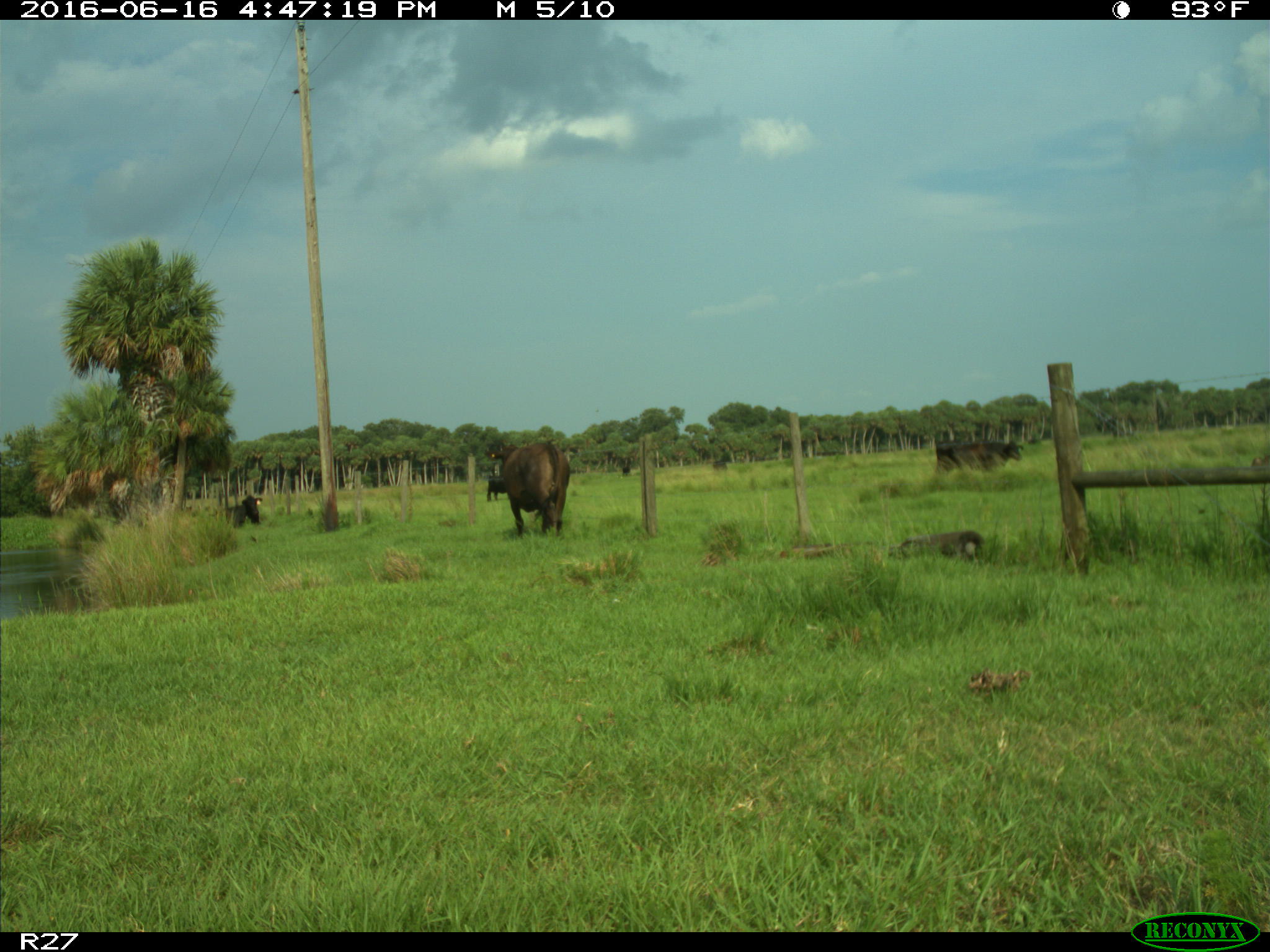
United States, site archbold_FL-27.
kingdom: Animalia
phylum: Chordata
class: Mammalia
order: Artiodactyla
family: Bovidae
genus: Bos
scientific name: Bos taurus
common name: domestic cow